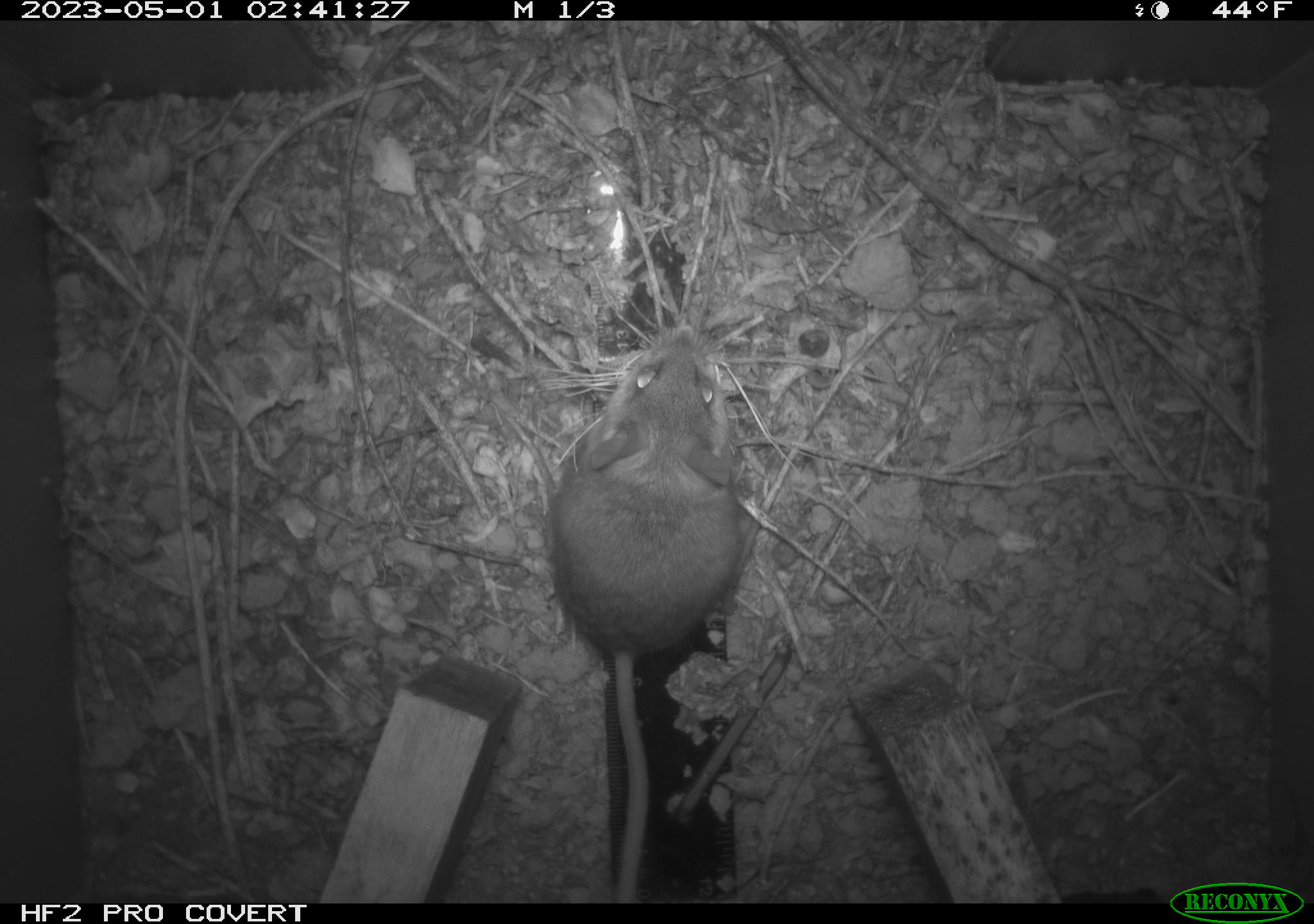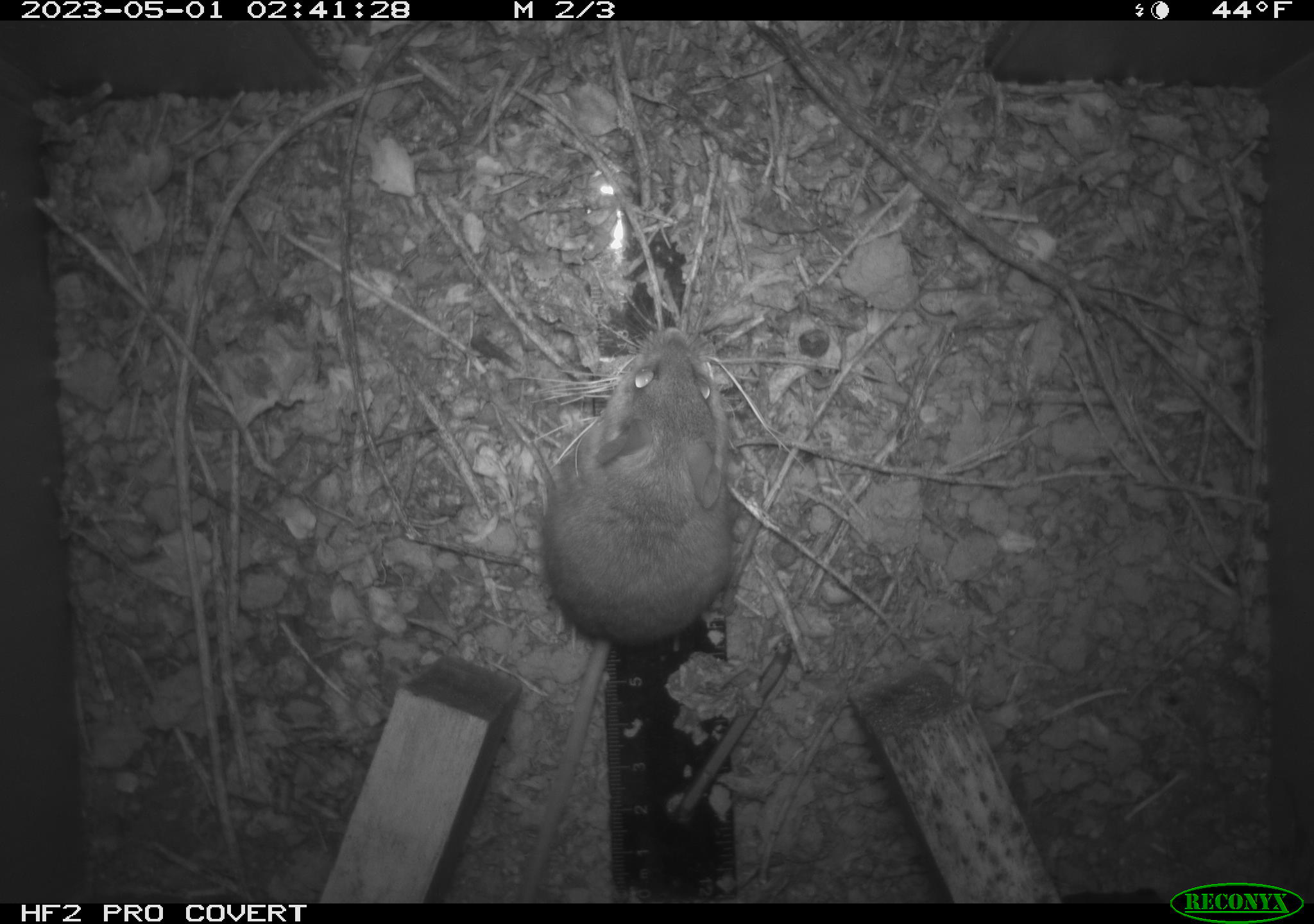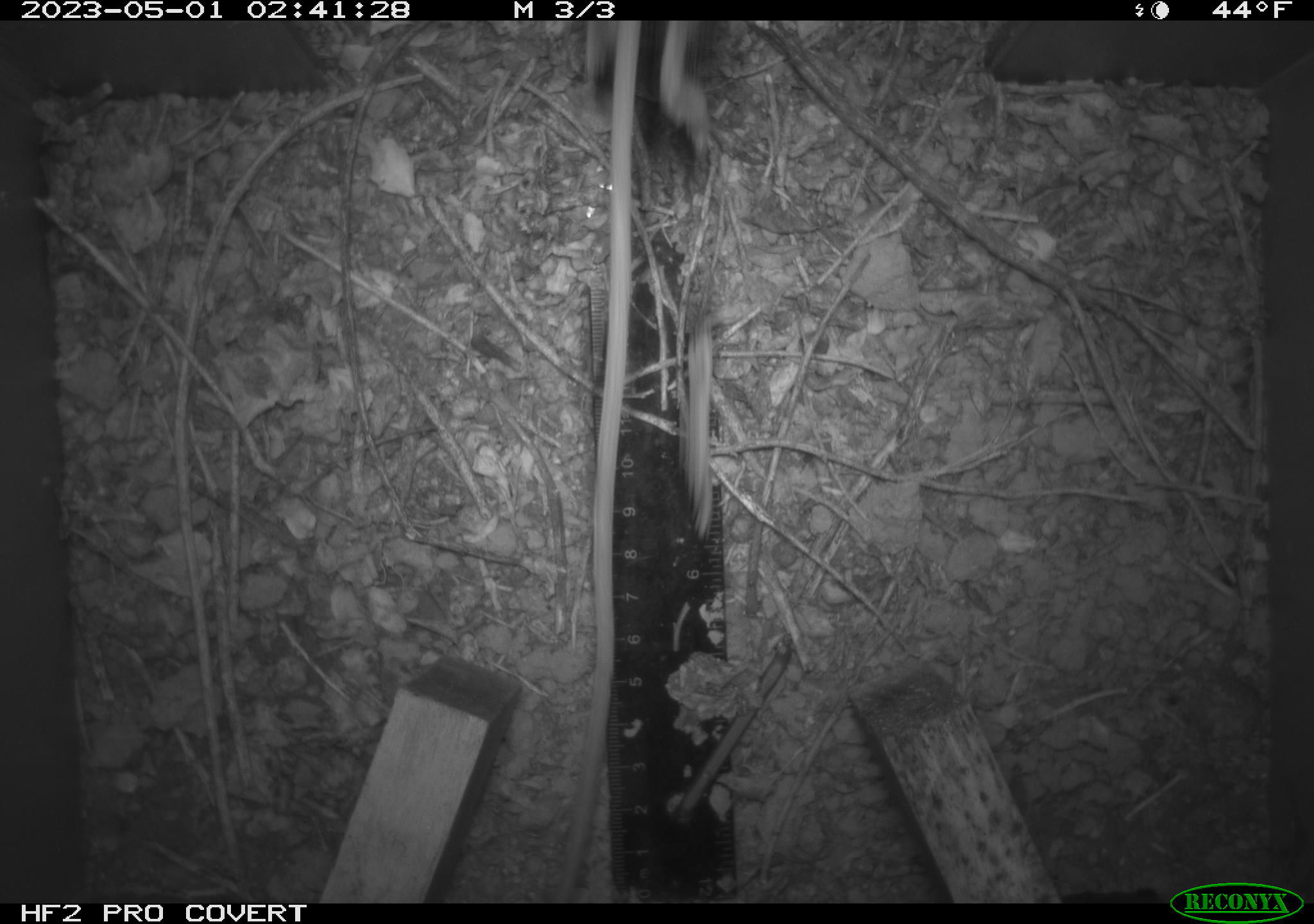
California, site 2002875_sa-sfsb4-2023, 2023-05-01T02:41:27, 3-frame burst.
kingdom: Animalia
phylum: Chordata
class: Mammalia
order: Rodentia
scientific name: Rodentia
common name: mouse species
Mouse species (Rodentia).